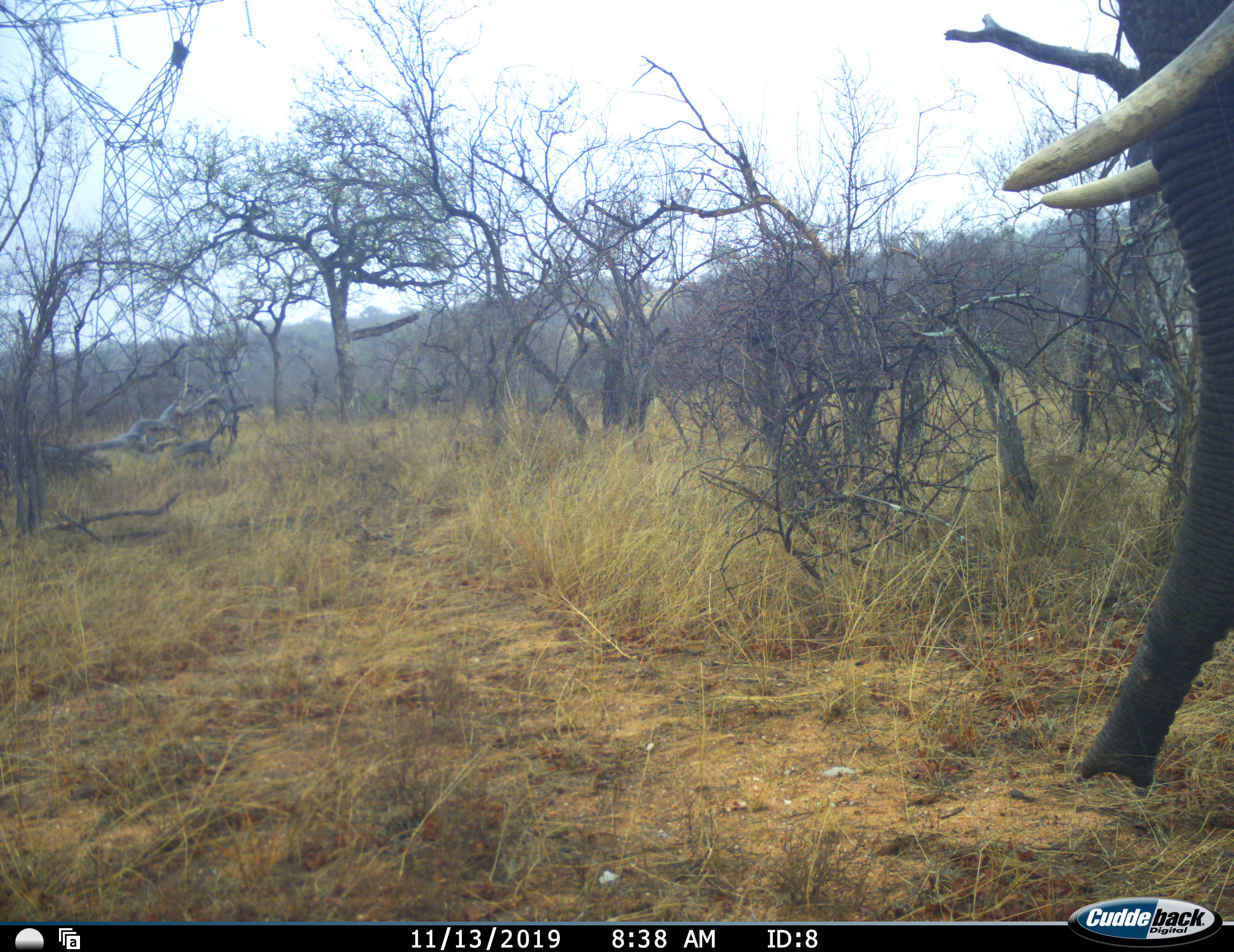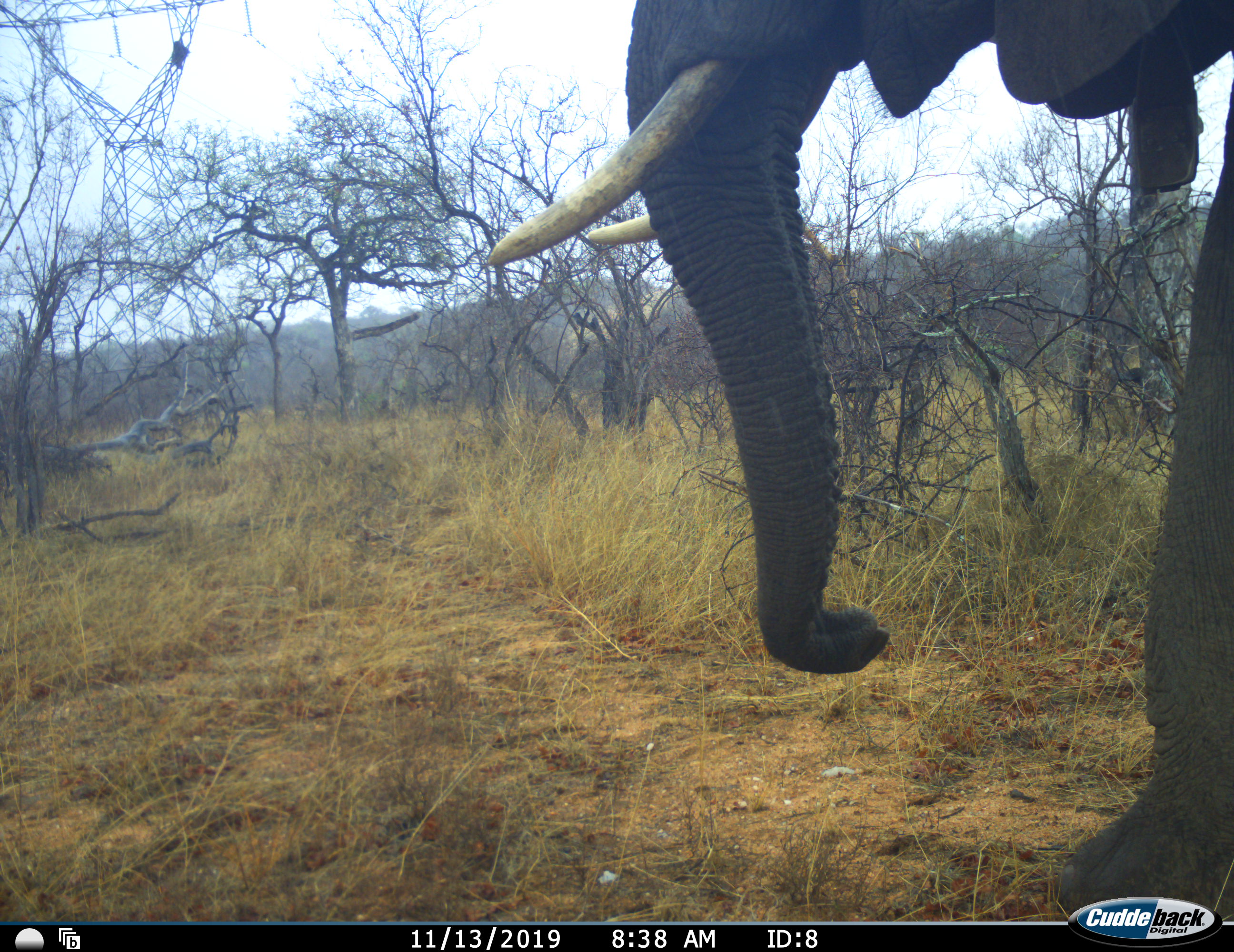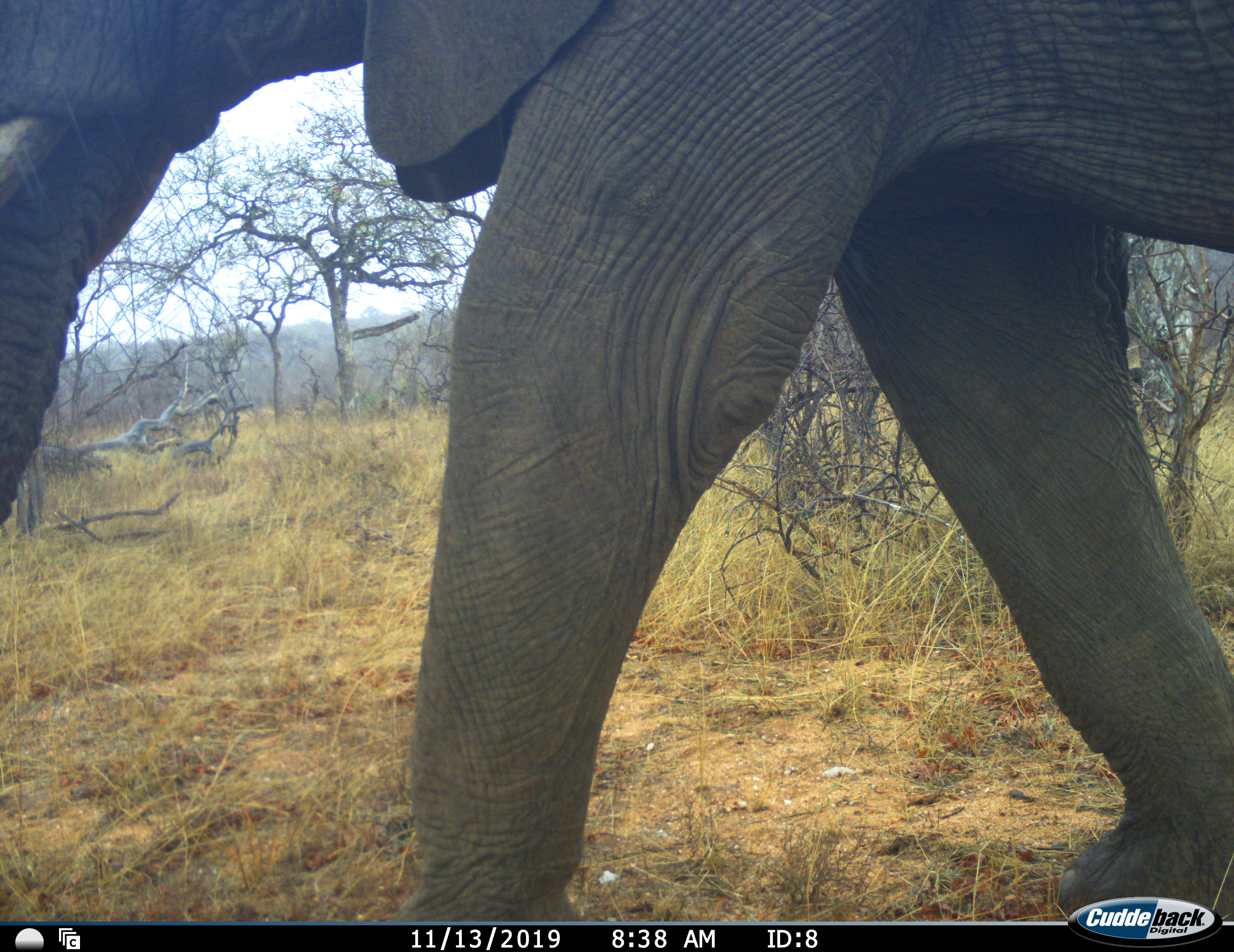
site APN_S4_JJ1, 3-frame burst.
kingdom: Animalia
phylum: Chordata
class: Mammalia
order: Proboscidea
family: Elephantidae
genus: Loxodonta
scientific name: Loxodonta africana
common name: african bush elephant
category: elephant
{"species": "elephant (african bush elephant) (Loxodonta africana)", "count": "1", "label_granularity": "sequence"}